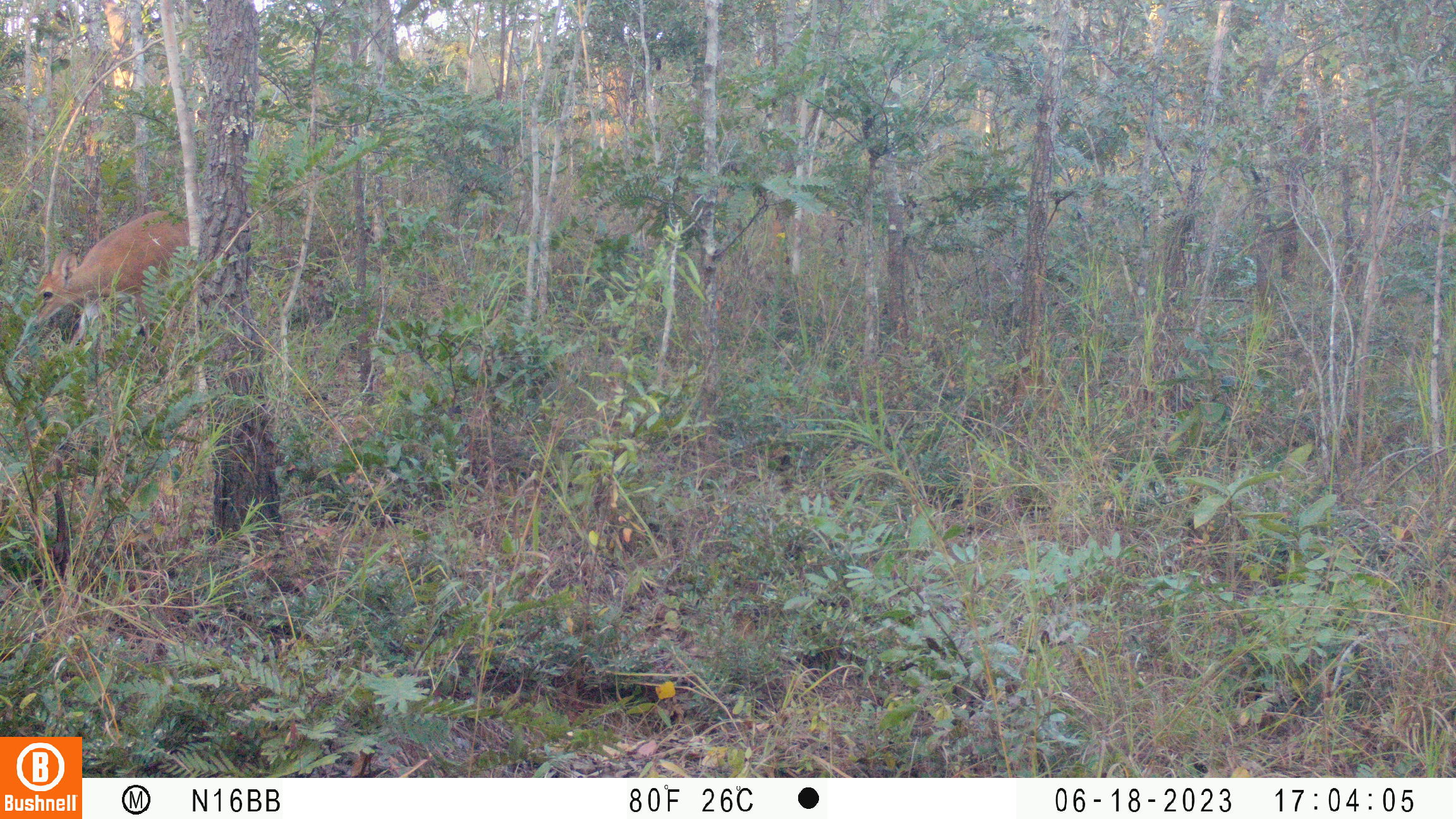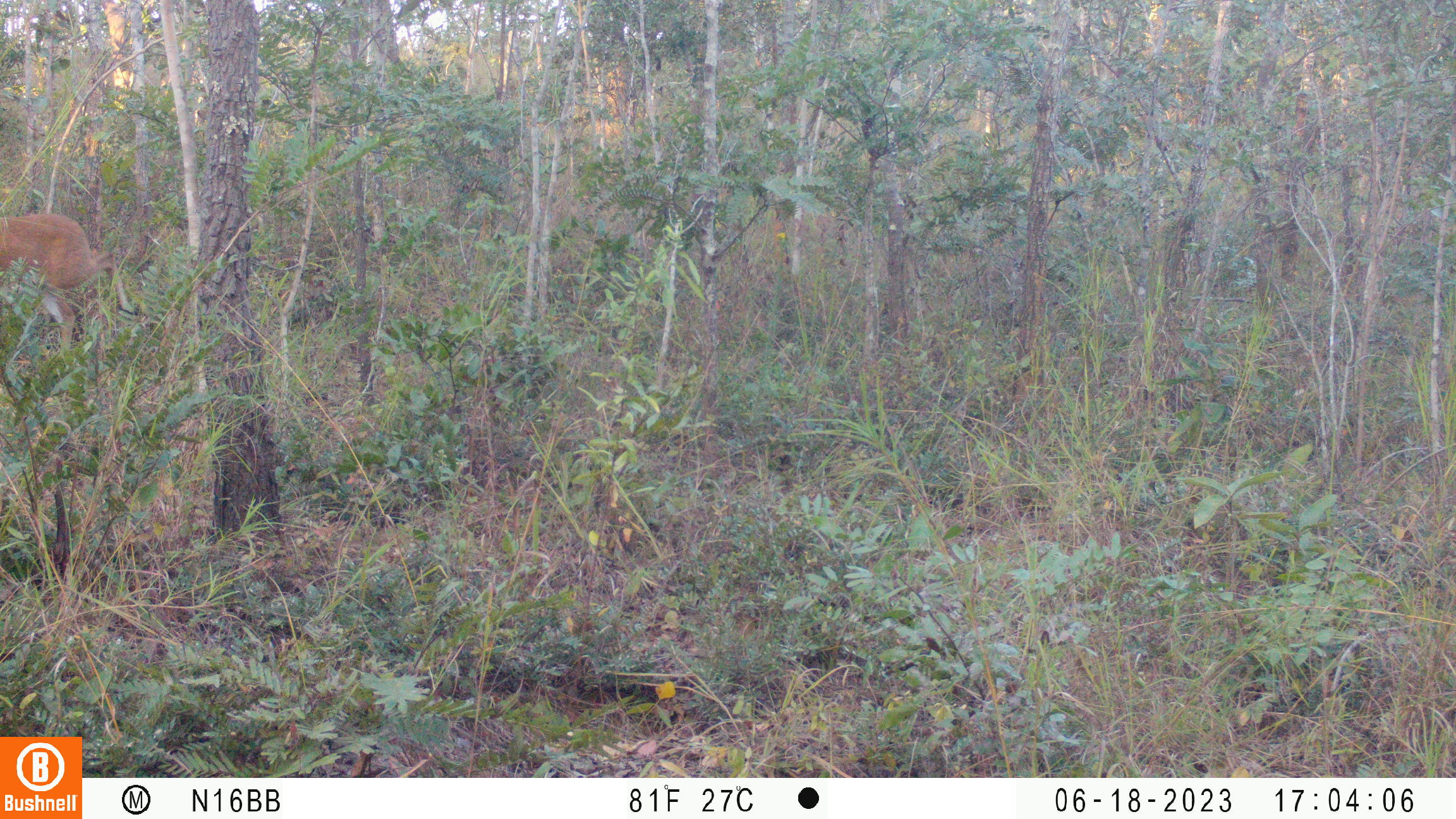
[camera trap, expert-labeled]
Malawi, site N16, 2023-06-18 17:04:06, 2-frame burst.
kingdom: Animalia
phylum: Chordata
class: Mammalia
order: Artiodactyla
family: Bovidae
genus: Sylvicapra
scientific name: Sylvicapra grimmia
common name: common duiker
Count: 1.